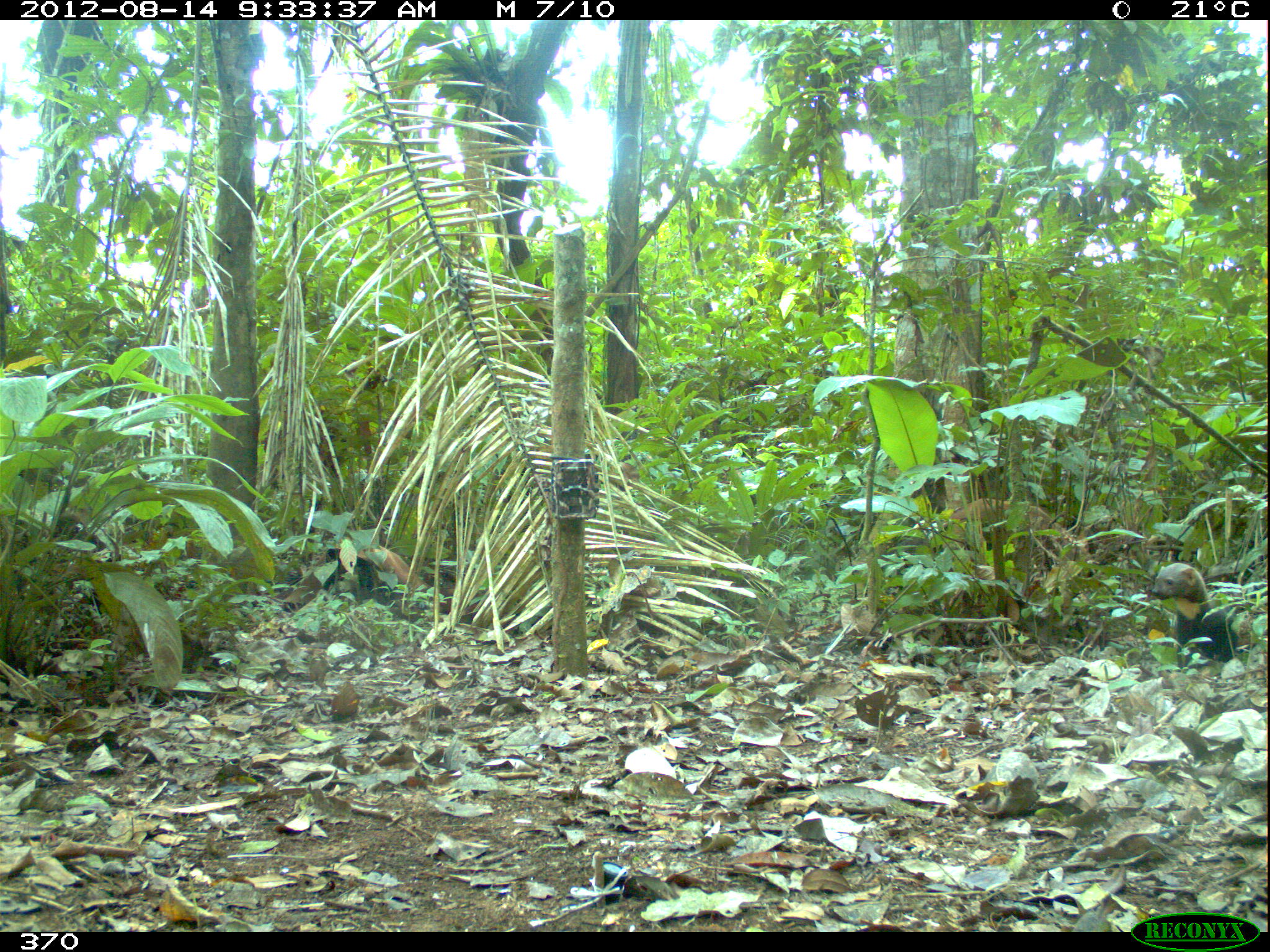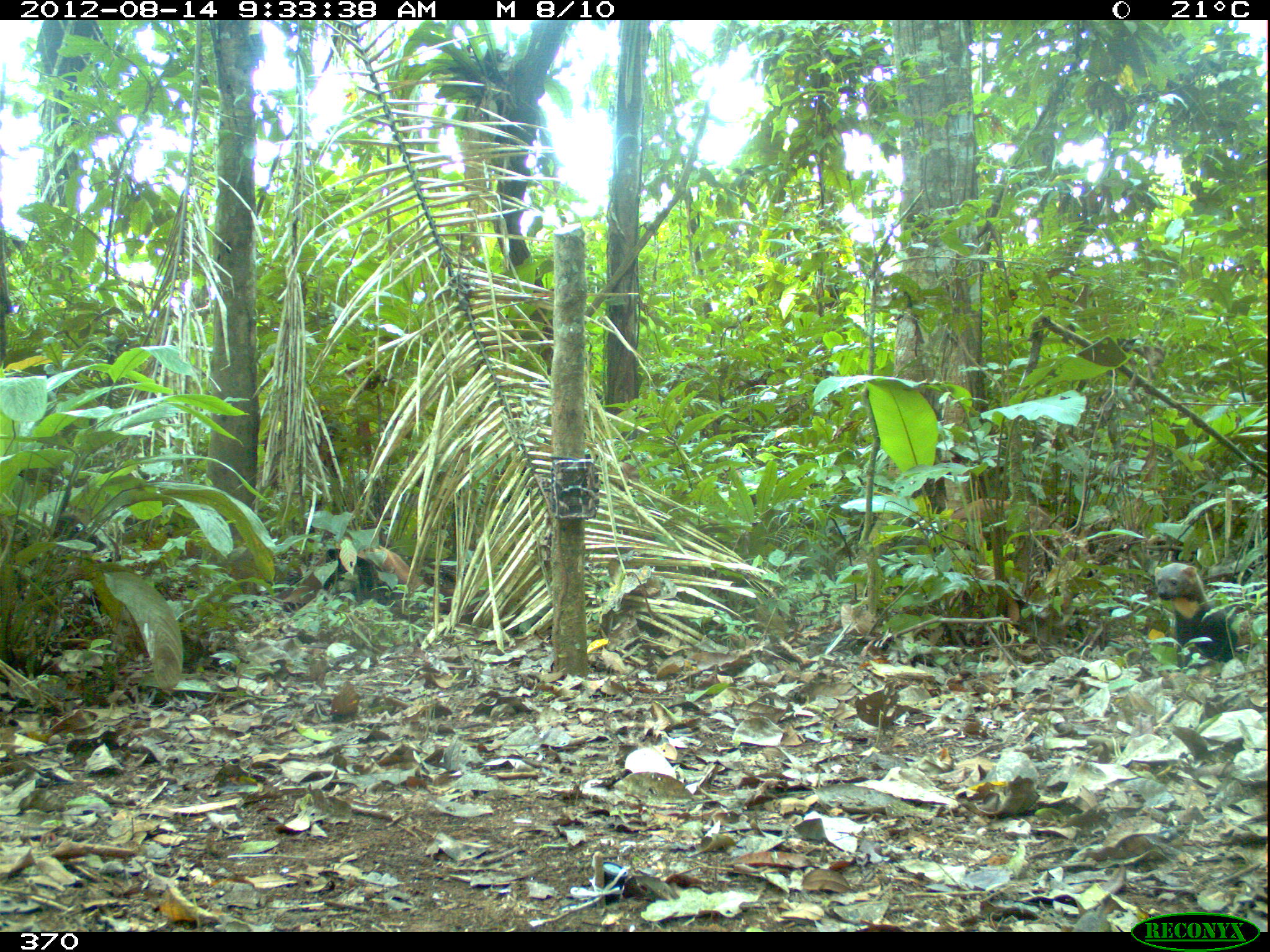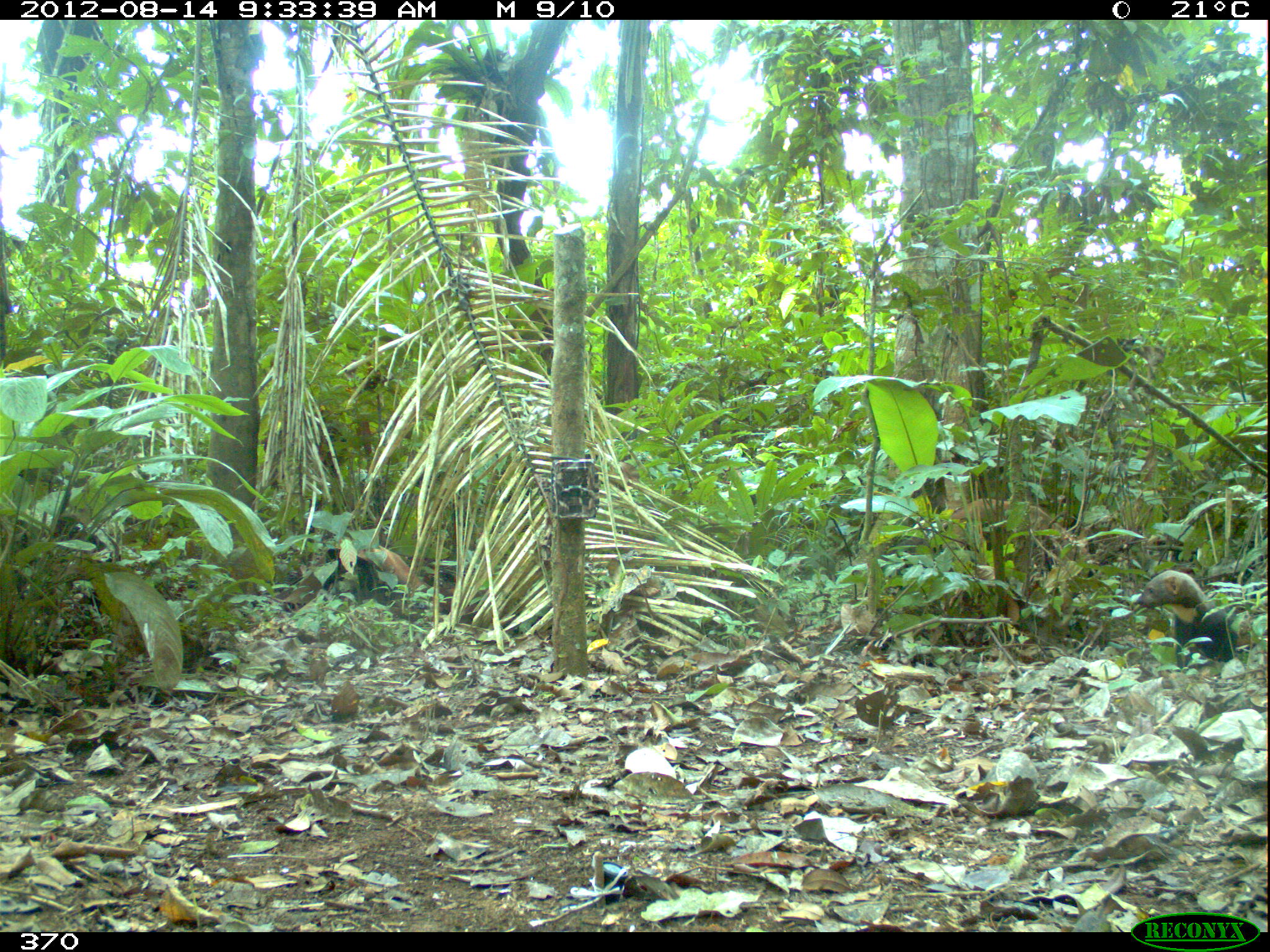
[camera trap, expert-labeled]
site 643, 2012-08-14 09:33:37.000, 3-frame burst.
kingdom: Animalia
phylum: Chordata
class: Mammalia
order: Carnivora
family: Mustelidae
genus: Eira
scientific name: Eira barbara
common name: tayra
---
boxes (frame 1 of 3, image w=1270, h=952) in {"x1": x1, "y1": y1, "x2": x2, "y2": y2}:
eira barbara: {"x1": 1150, "y1": 563, "x2": 1239, "y2": 662}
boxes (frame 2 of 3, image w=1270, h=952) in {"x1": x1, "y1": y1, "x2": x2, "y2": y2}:
eira barbara: {"x1": 1152, "y1": 561, "x2": 1240, "y2": 672}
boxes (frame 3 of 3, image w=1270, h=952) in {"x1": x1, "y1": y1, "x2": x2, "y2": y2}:
eira barbara: {"x1": 1133, "y1": 569, "x2": 1241, "y2": 675}